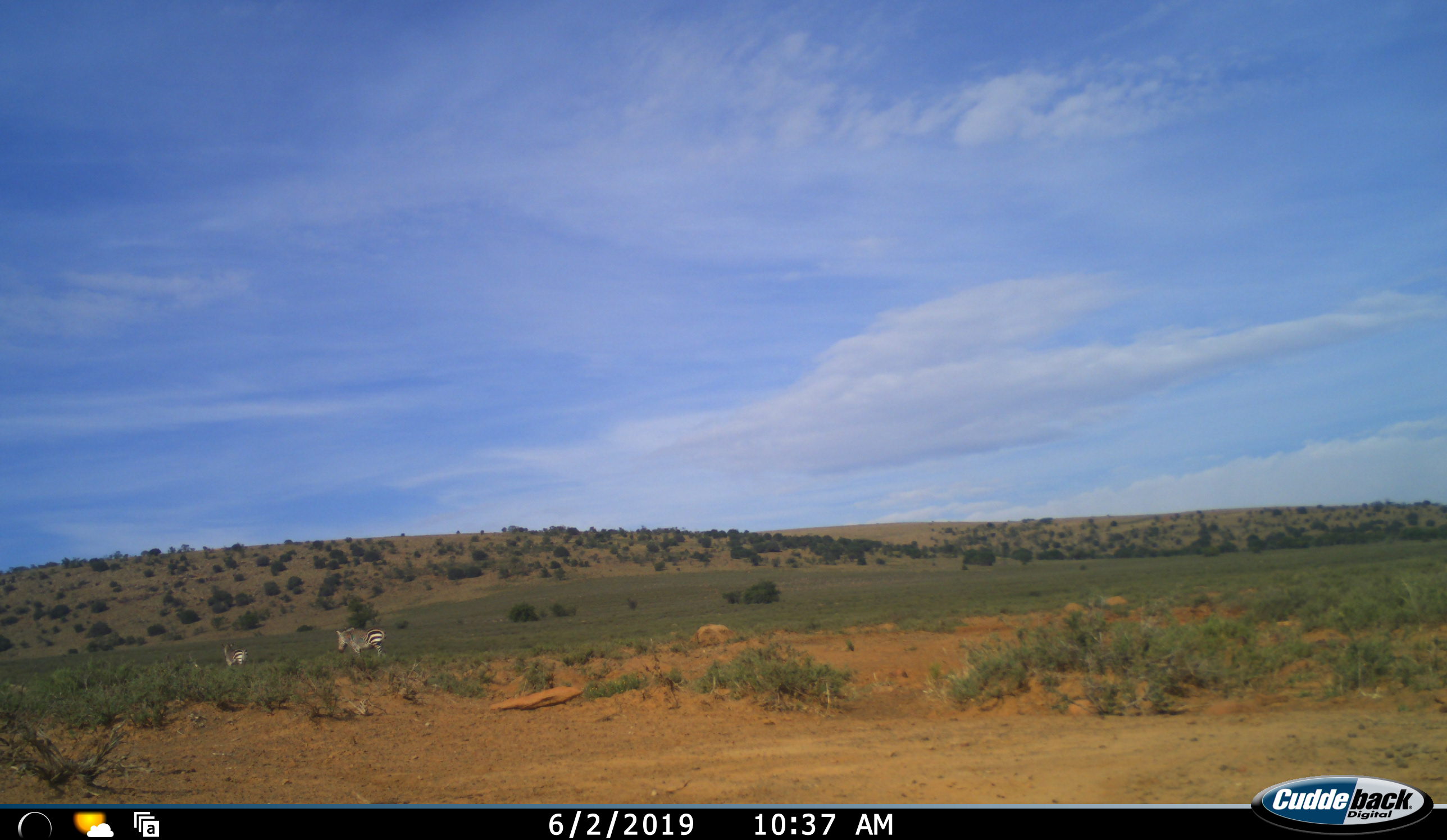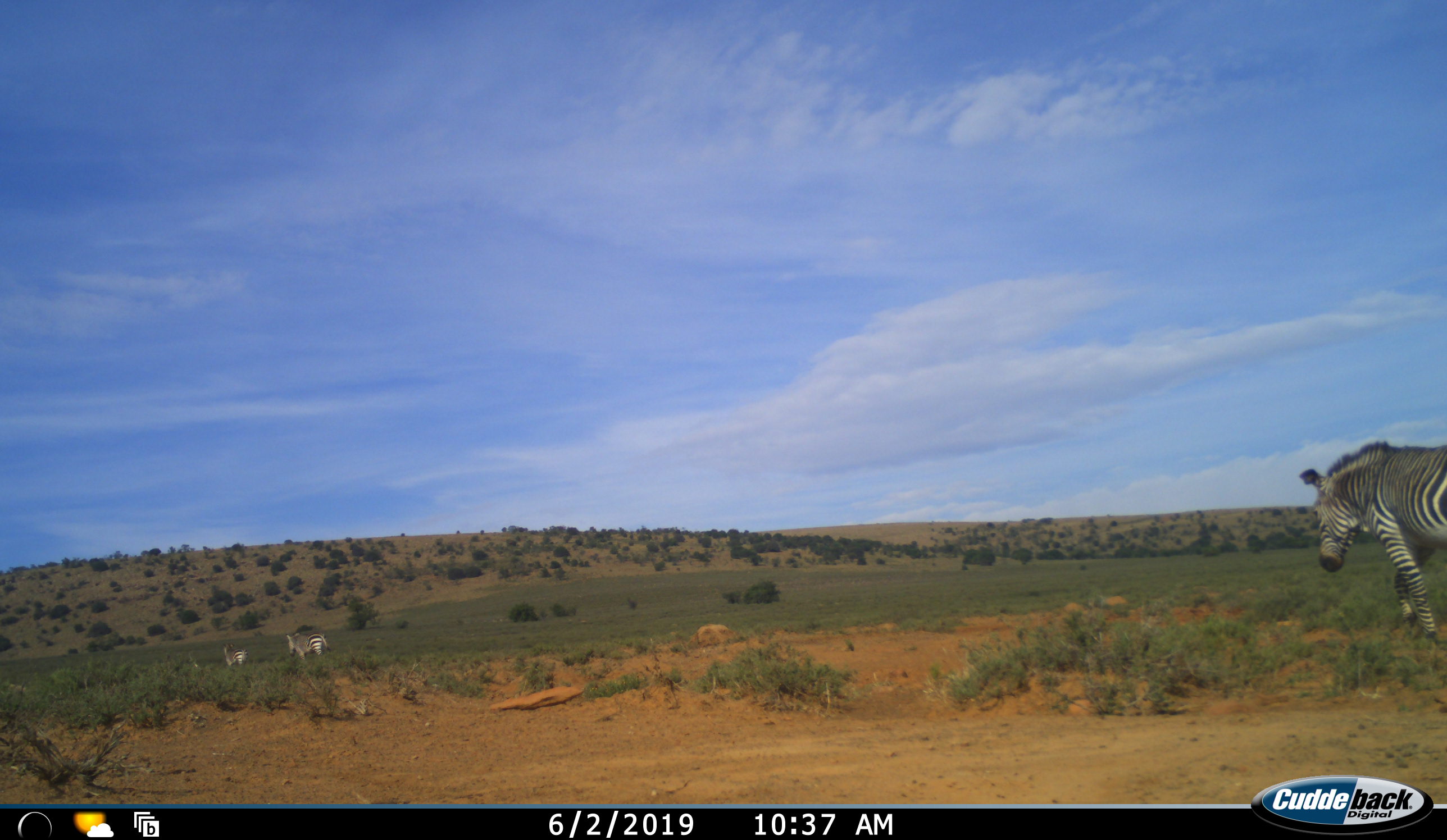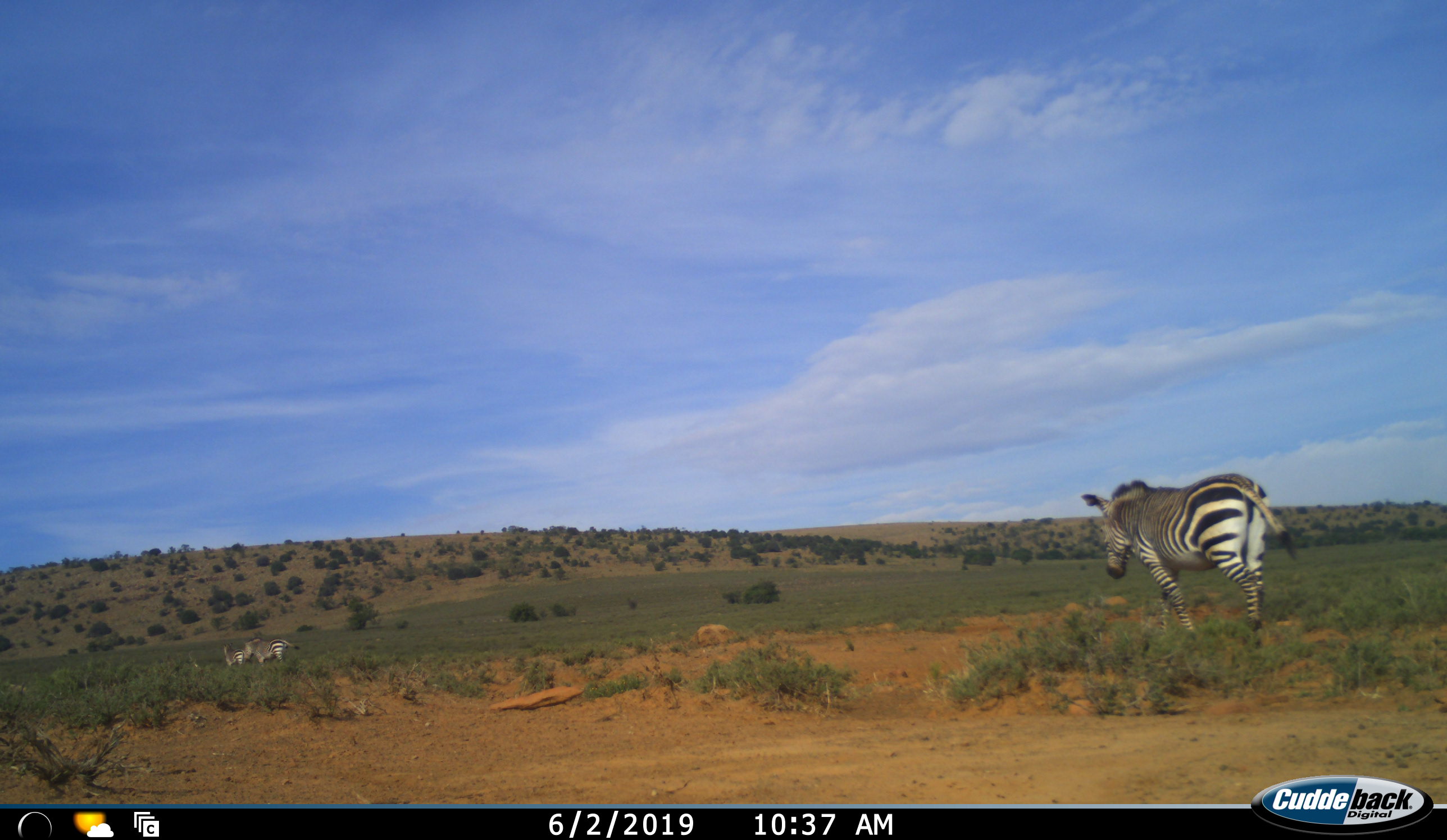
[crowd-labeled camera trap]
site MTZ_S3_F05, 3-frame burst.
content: unidentified animal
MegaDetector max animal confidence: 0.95